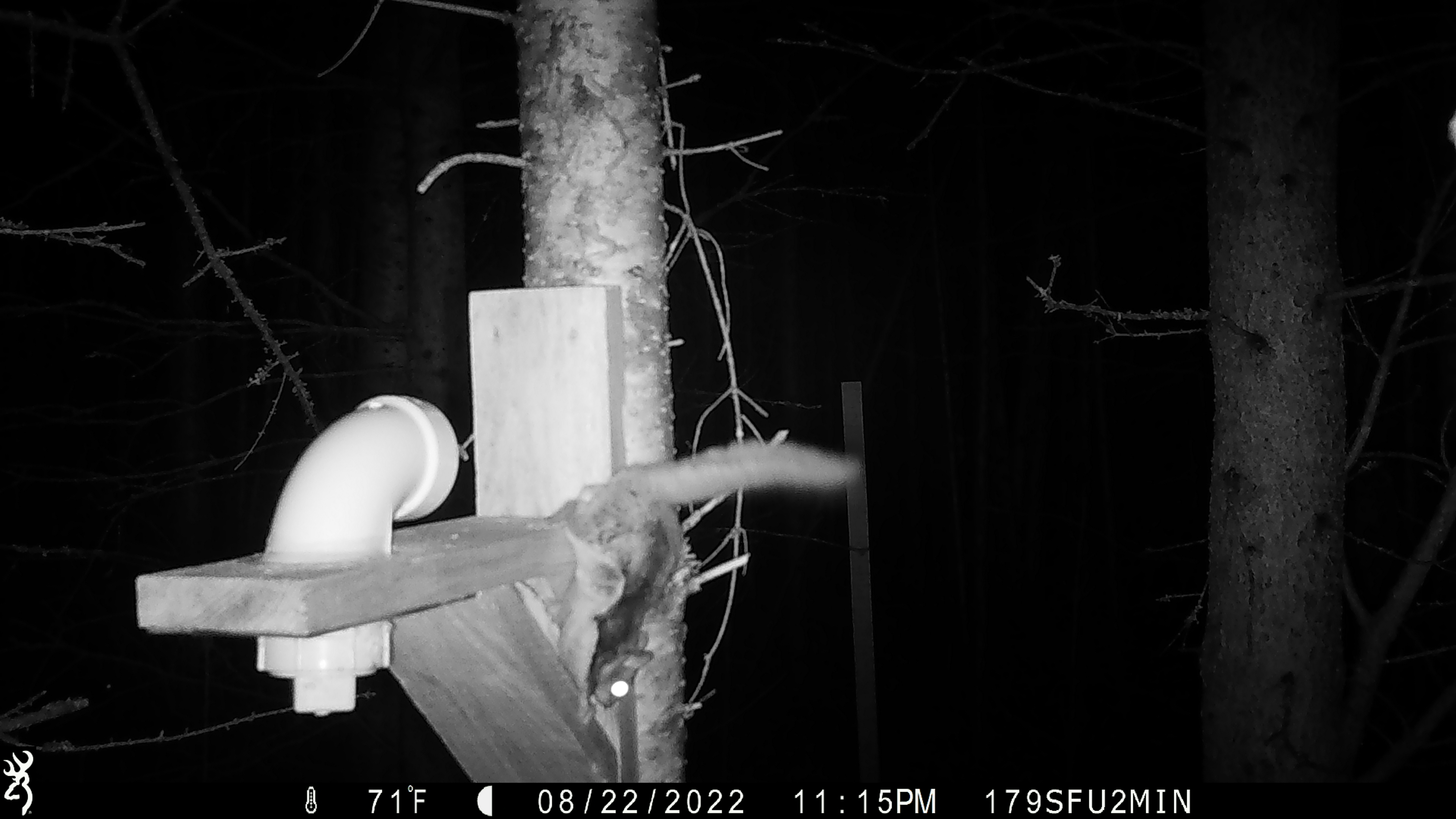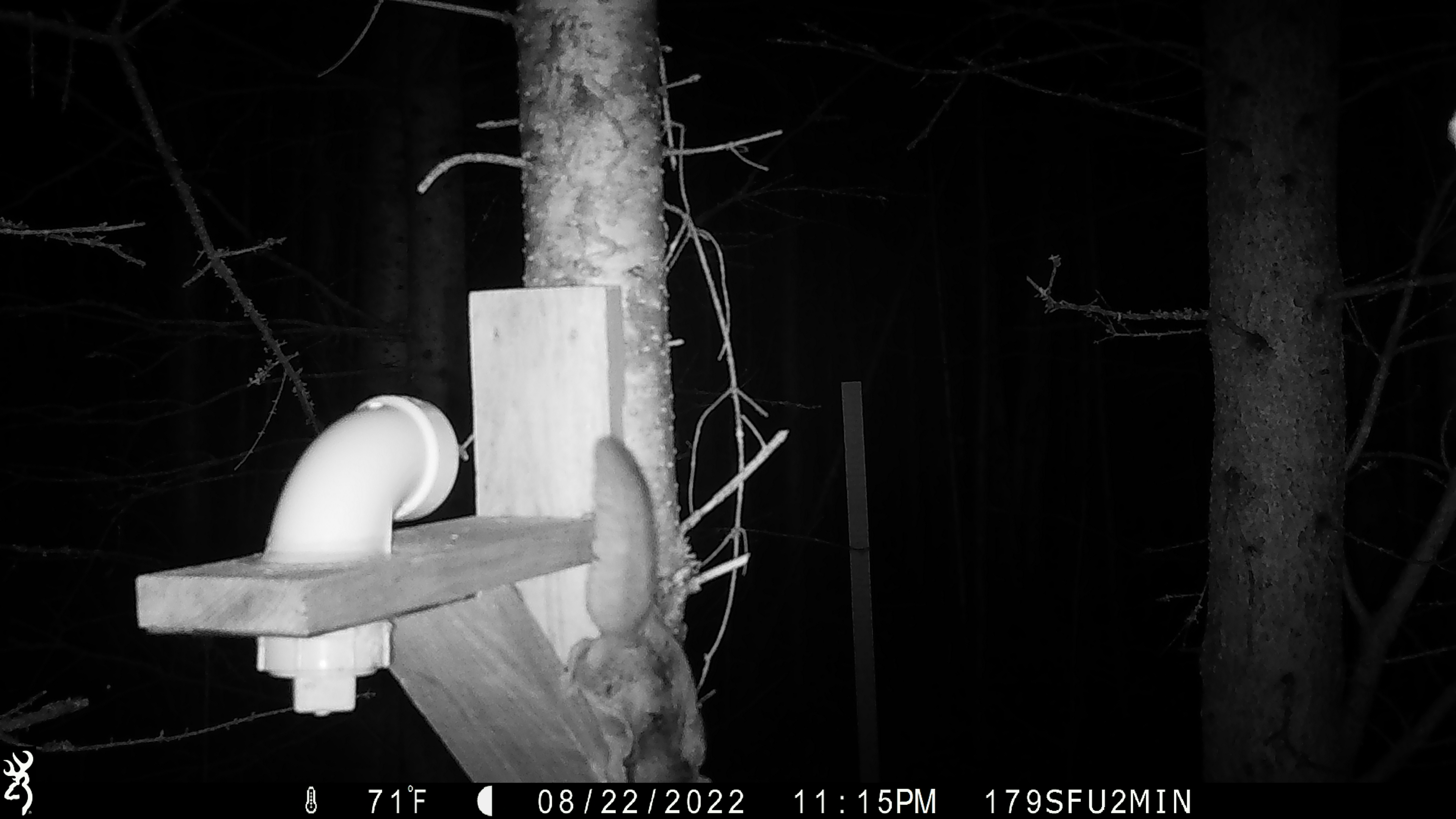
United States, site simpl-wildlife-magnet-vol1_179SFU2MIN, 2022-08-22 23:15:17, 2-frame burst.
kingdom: Animalia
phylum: Chordata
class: Mammalia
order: Rodentia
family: Sciuridae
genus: Glaucomys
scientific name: Glaucomys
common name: flying squirrel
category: flying squirrel sp.